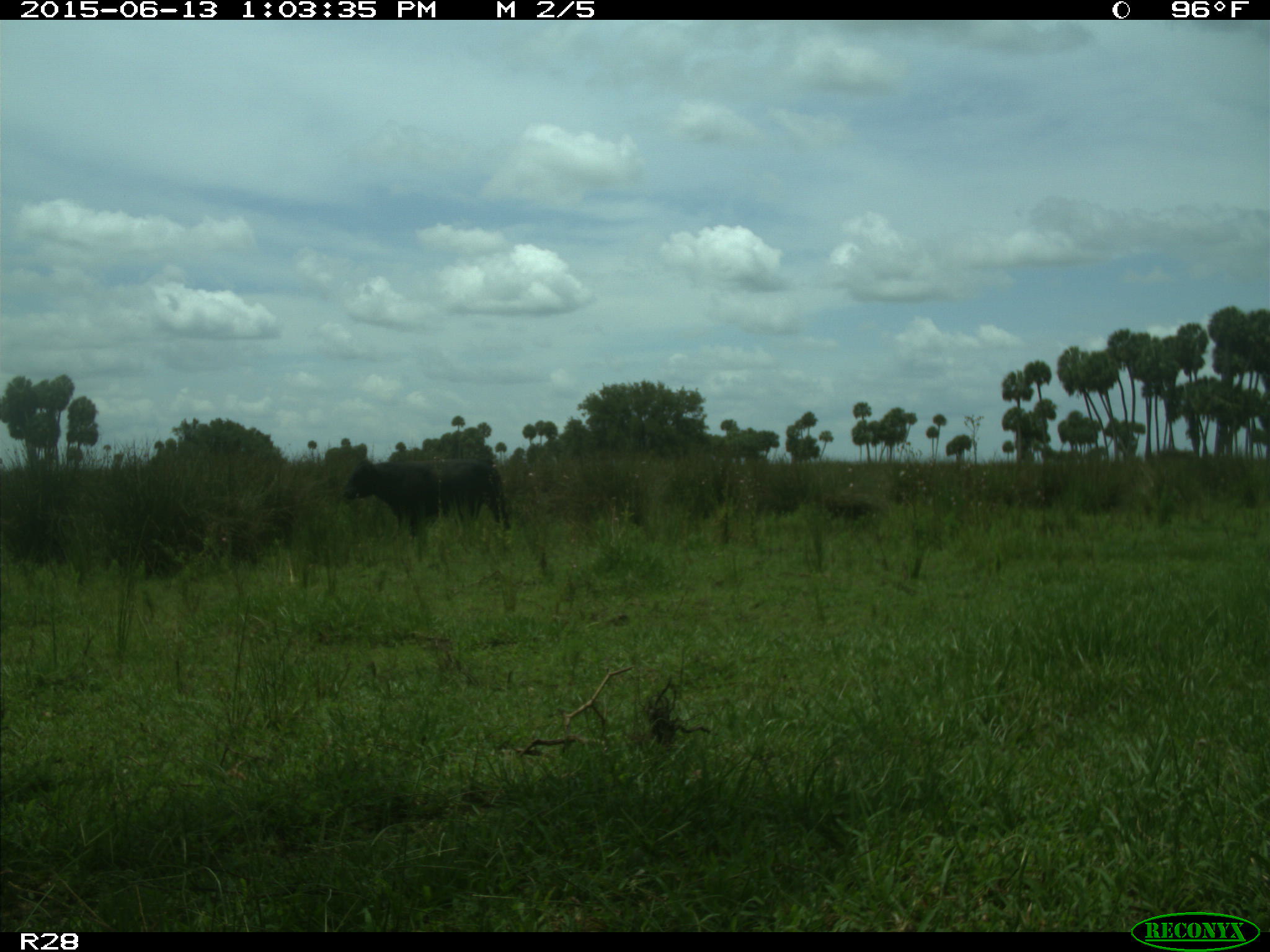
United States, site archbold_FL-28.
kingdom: Animalia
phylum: Chordata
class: Mammalia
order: Artiodactyla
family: Bovidae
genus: Bos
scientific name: Bos taurus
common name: domestic cow